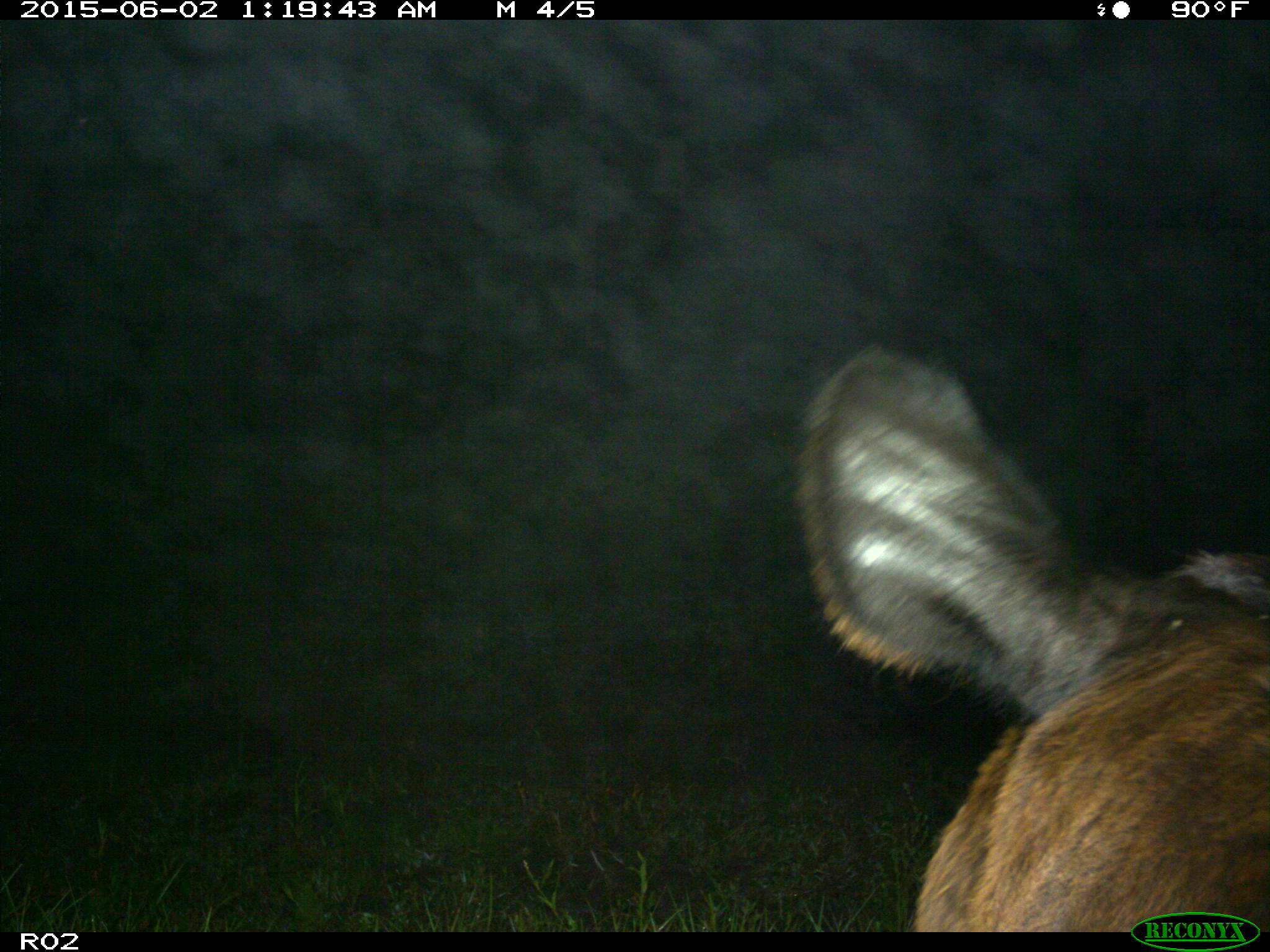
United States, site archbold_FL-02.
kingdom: Animalia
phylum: Chordata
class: Mammalia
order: Artiodactyla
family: Bovidae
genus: Bos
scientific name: Bos taurus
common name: domestic cow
Bos taurus (domestic cow).